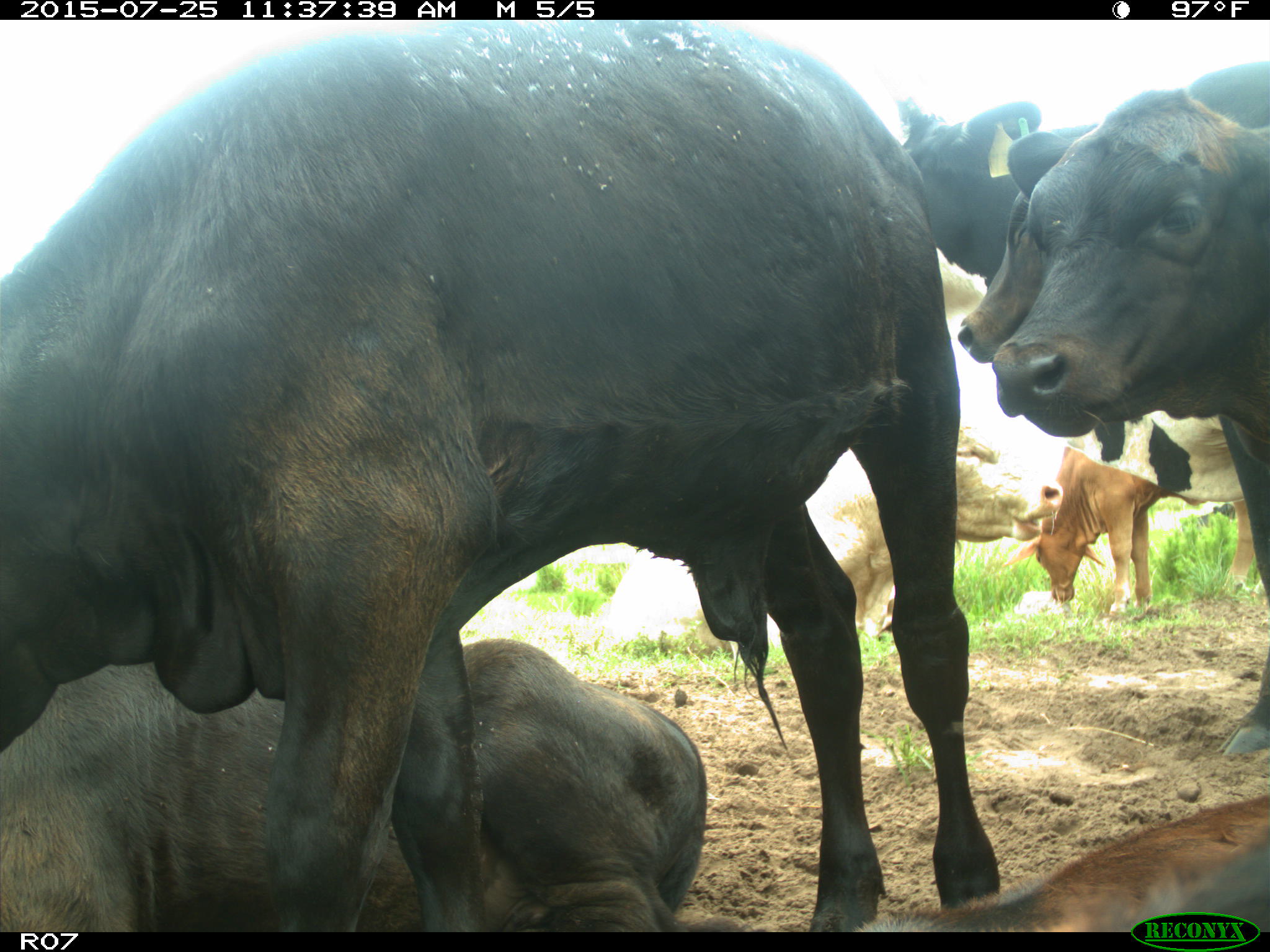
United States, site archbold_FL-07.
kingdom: Animalia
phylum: Chordata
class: Mammalia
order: Artiodactyla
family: Bovidae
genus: Bos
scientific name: Bos taurus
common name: domestic cow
Bos taurus (domestic cow).